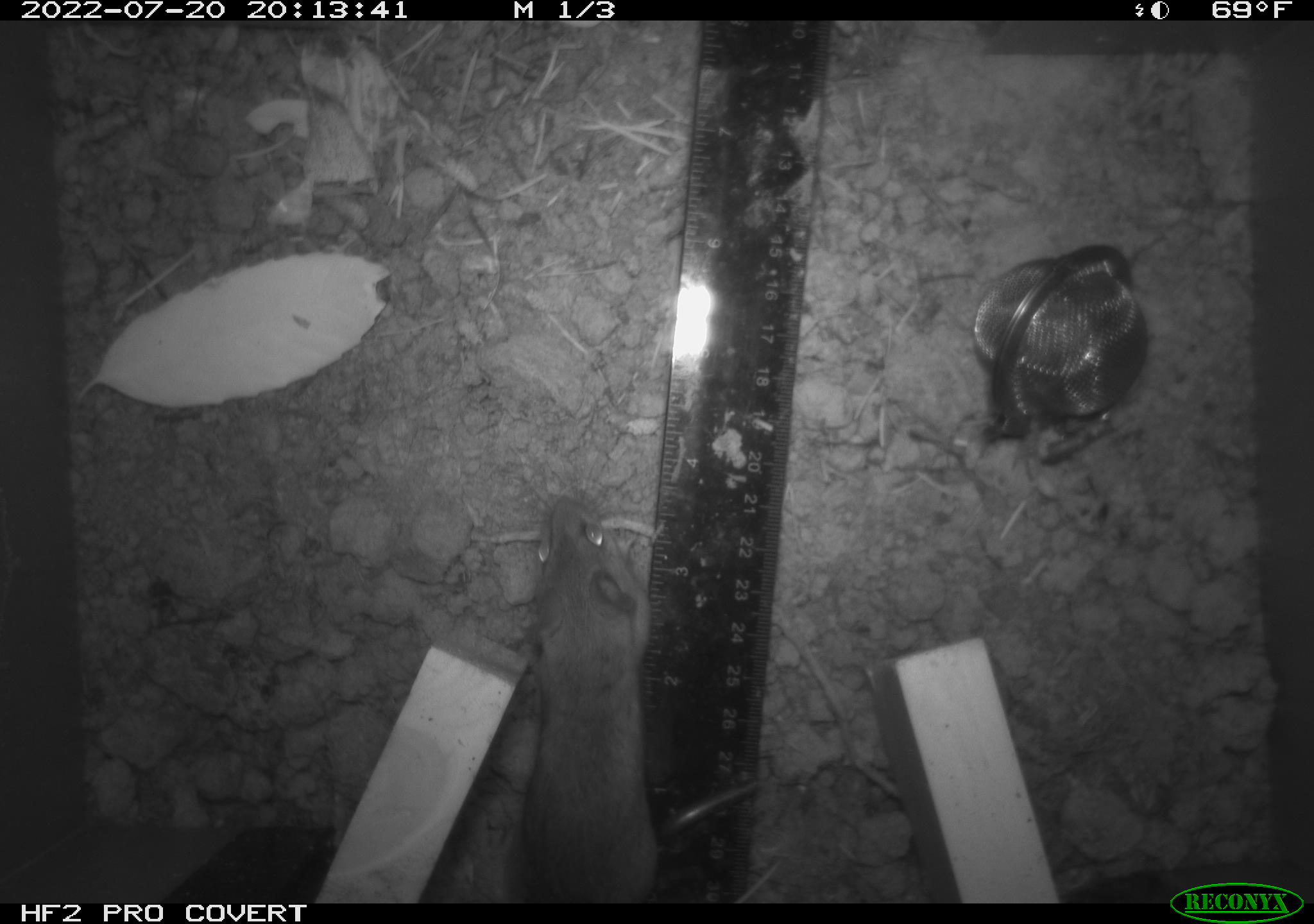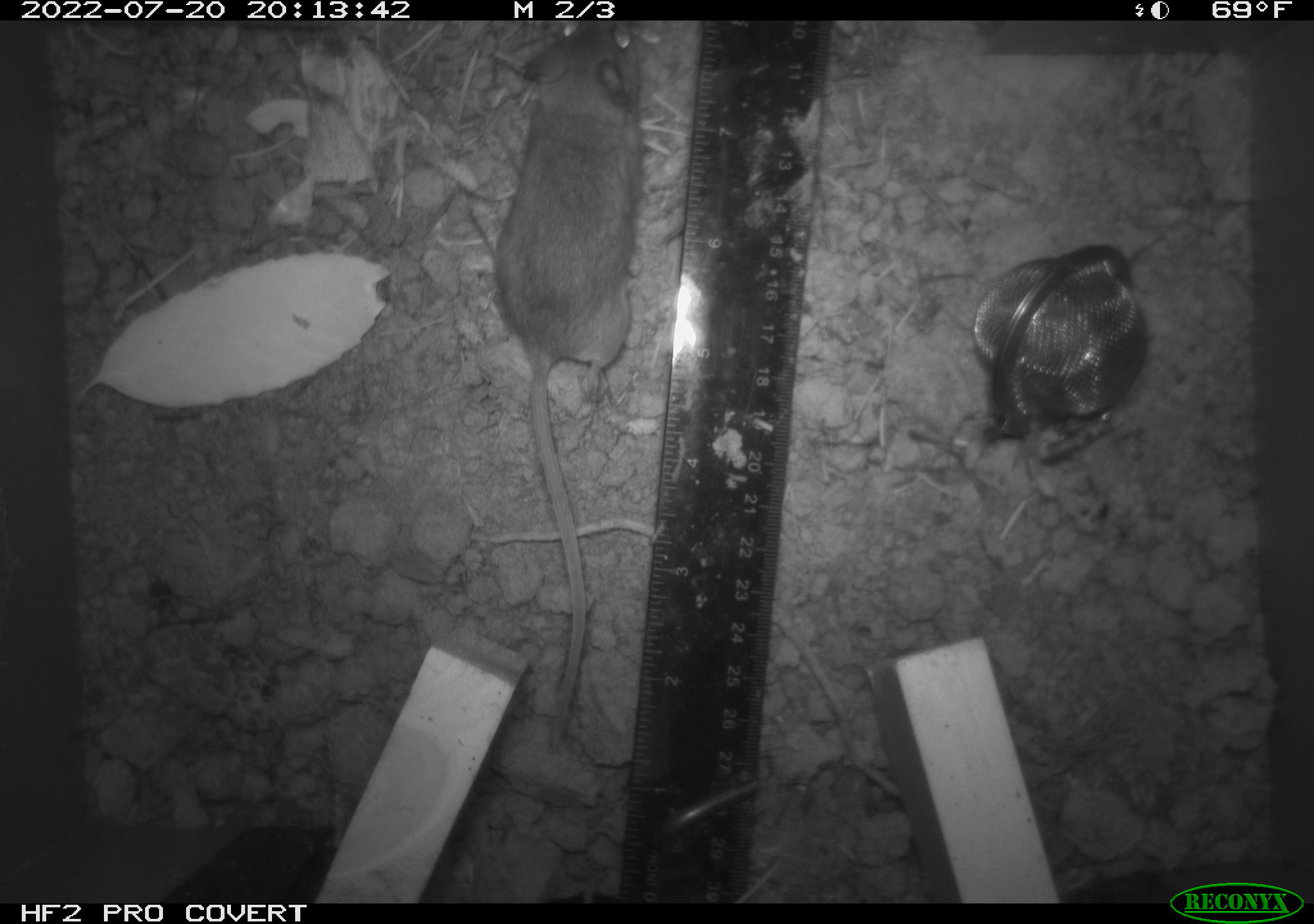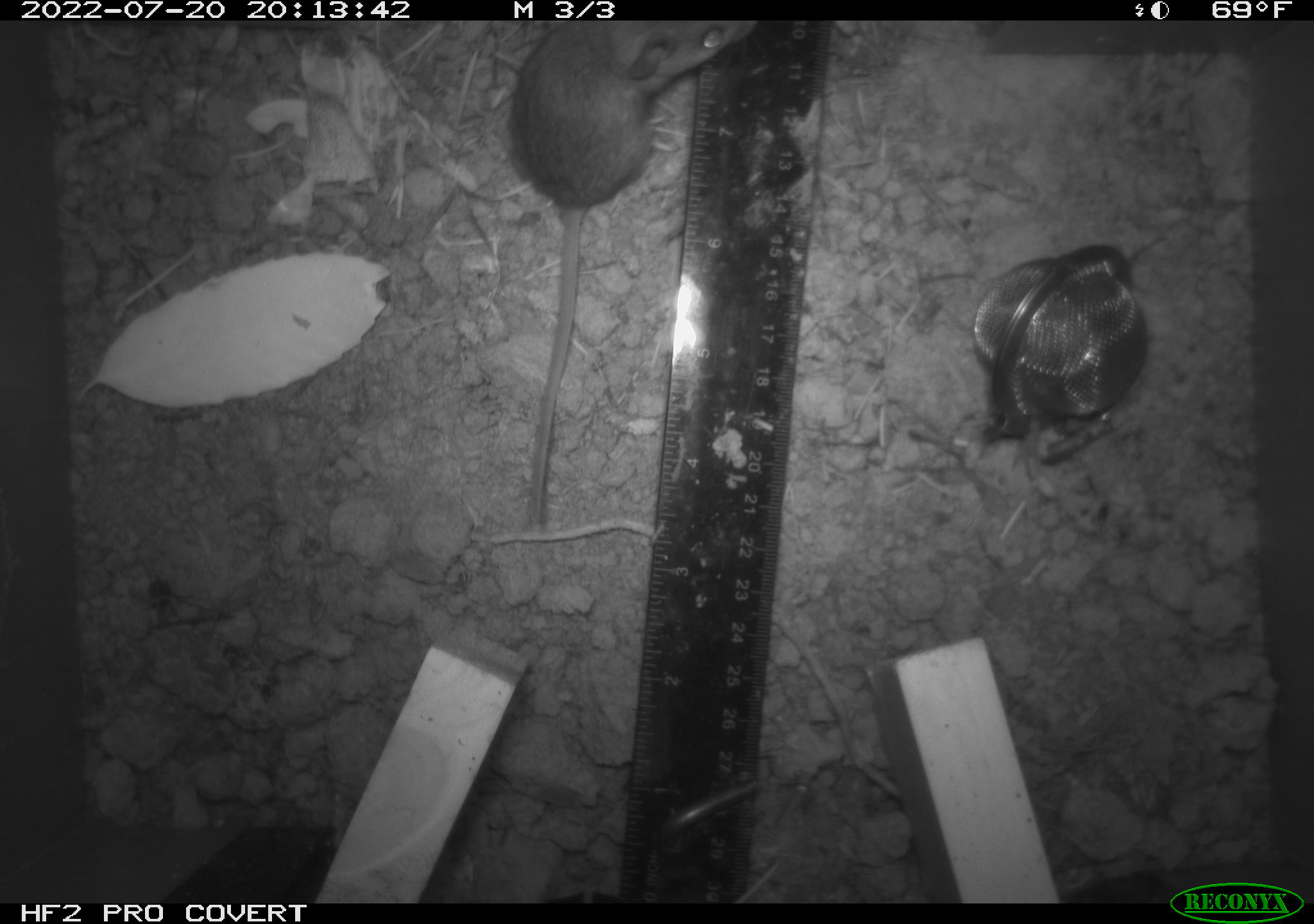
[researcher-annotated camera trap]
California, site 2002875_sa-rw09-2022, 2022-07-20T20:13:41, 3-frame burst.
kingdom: Animalia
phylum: Chordata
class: Mammalia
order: Rodentia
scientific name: Rodentia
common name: rodent